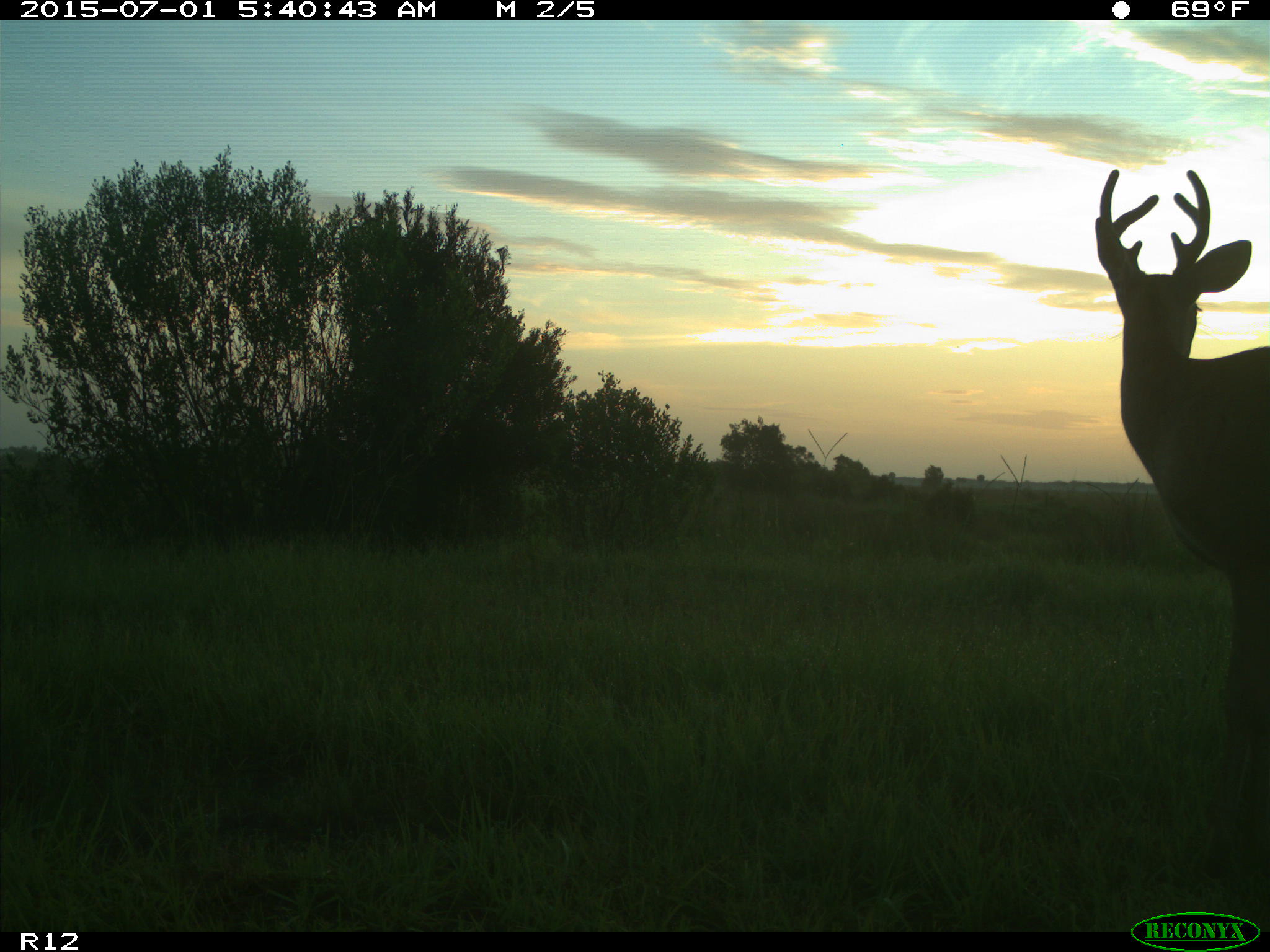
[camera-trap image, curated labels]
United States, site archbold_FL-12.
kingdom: Animalia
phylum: Chordata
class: Mammalia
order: Artiodactyla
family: Cervidae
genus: Odocoileus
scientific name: Odocoileus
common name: deer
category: unidentified deer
Unidentified deer (deer) (Odocoileus).